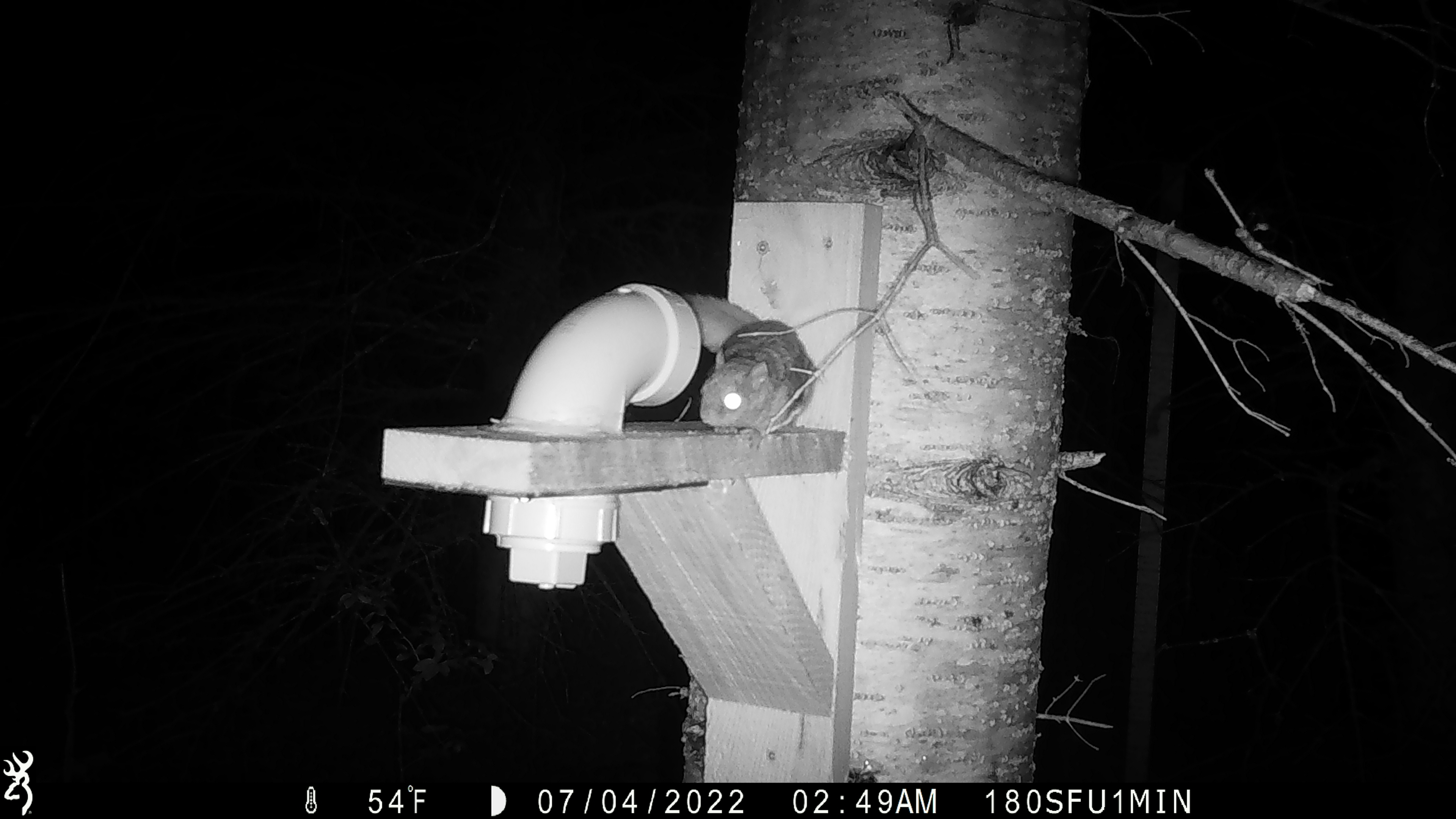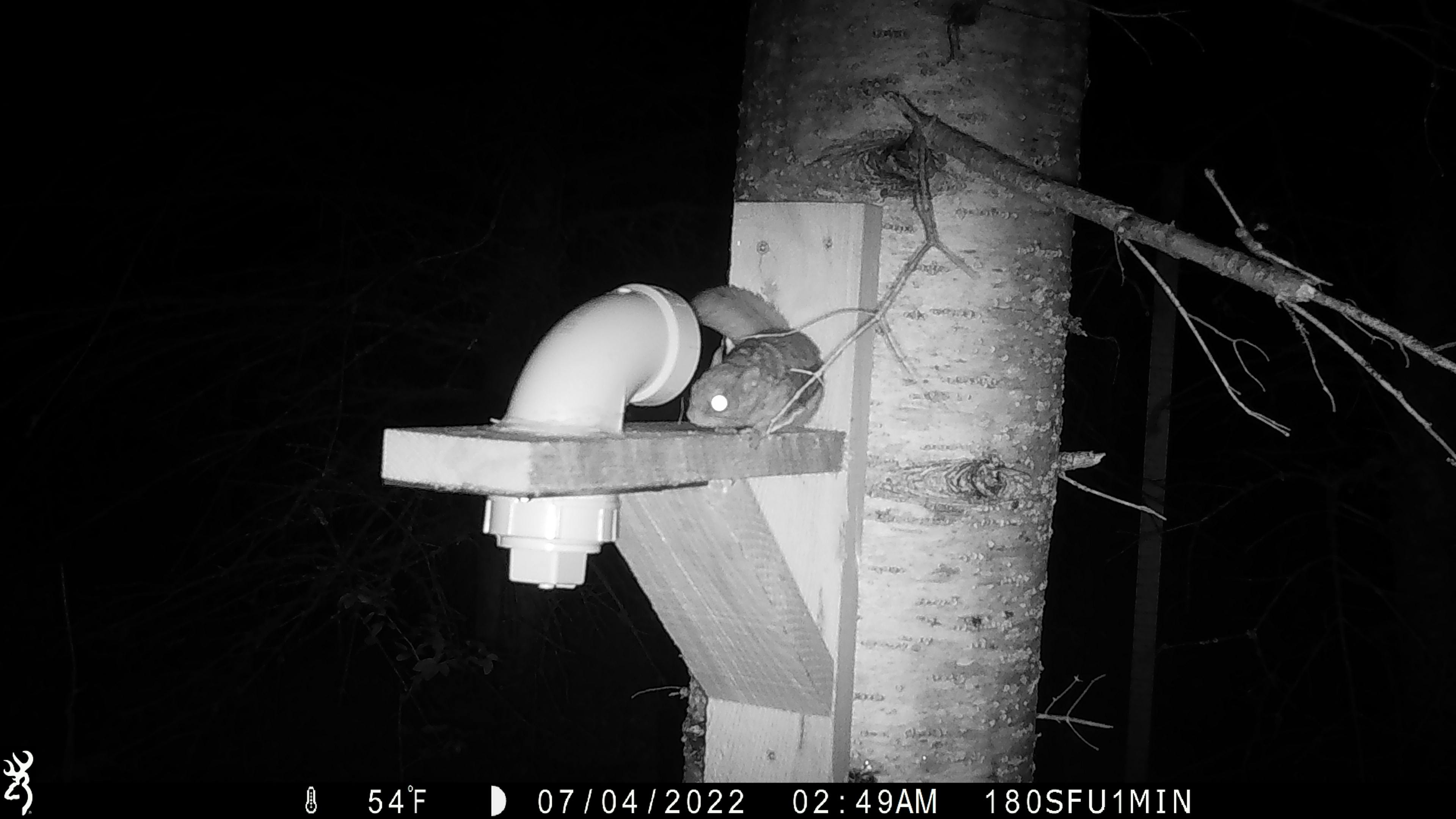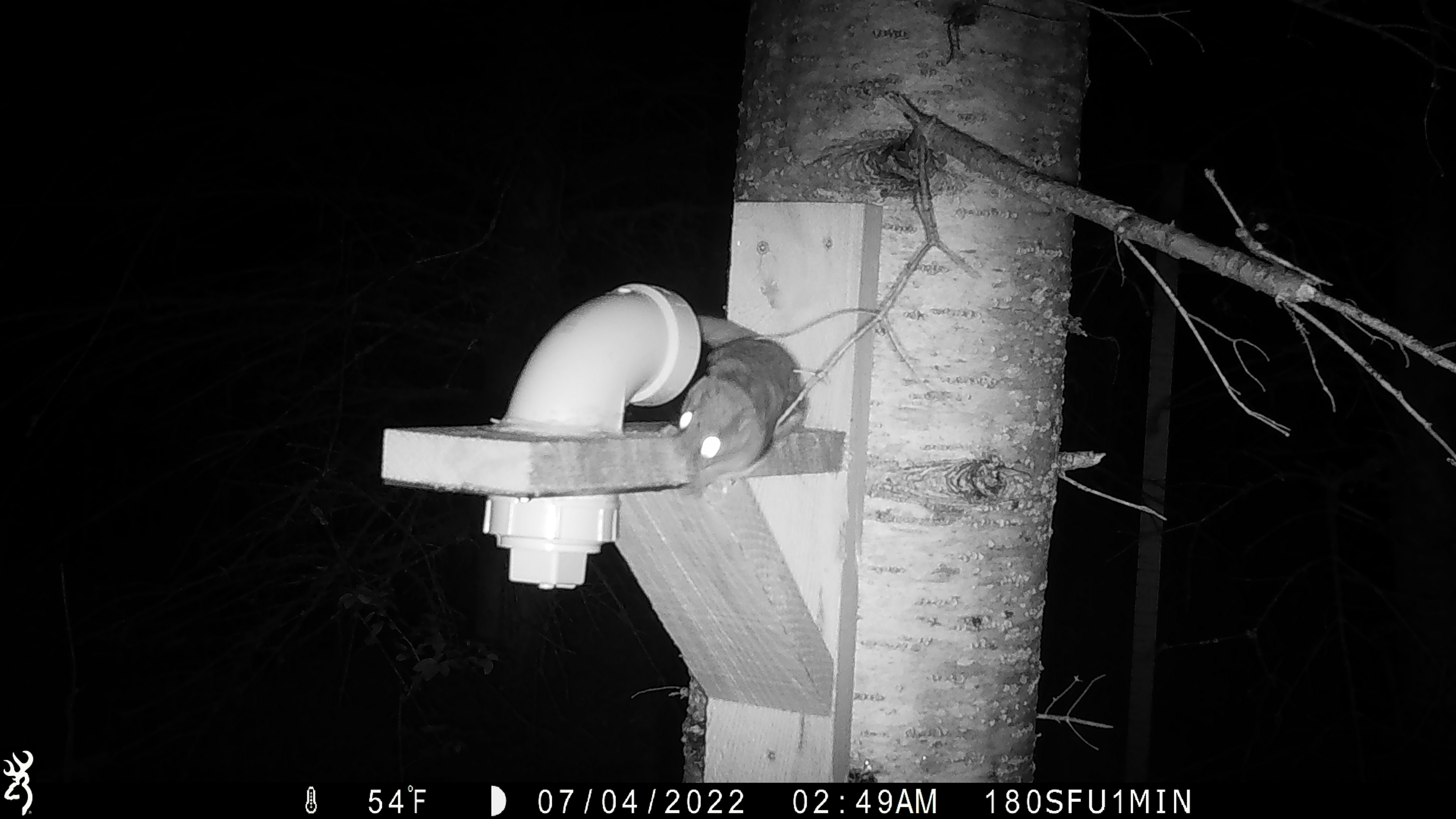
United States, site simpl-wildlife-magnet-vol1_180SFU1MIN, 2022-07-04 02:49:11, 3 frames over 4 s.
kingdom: Animalia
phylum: Chordata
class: Mammalia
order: Rodentia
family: Sciuridae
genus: Glaucomys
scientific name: Glaucomys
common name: flying squirrel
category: flying squirrel sp.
Flying squirrel sp. (flying squirrel) (Glaucomys).